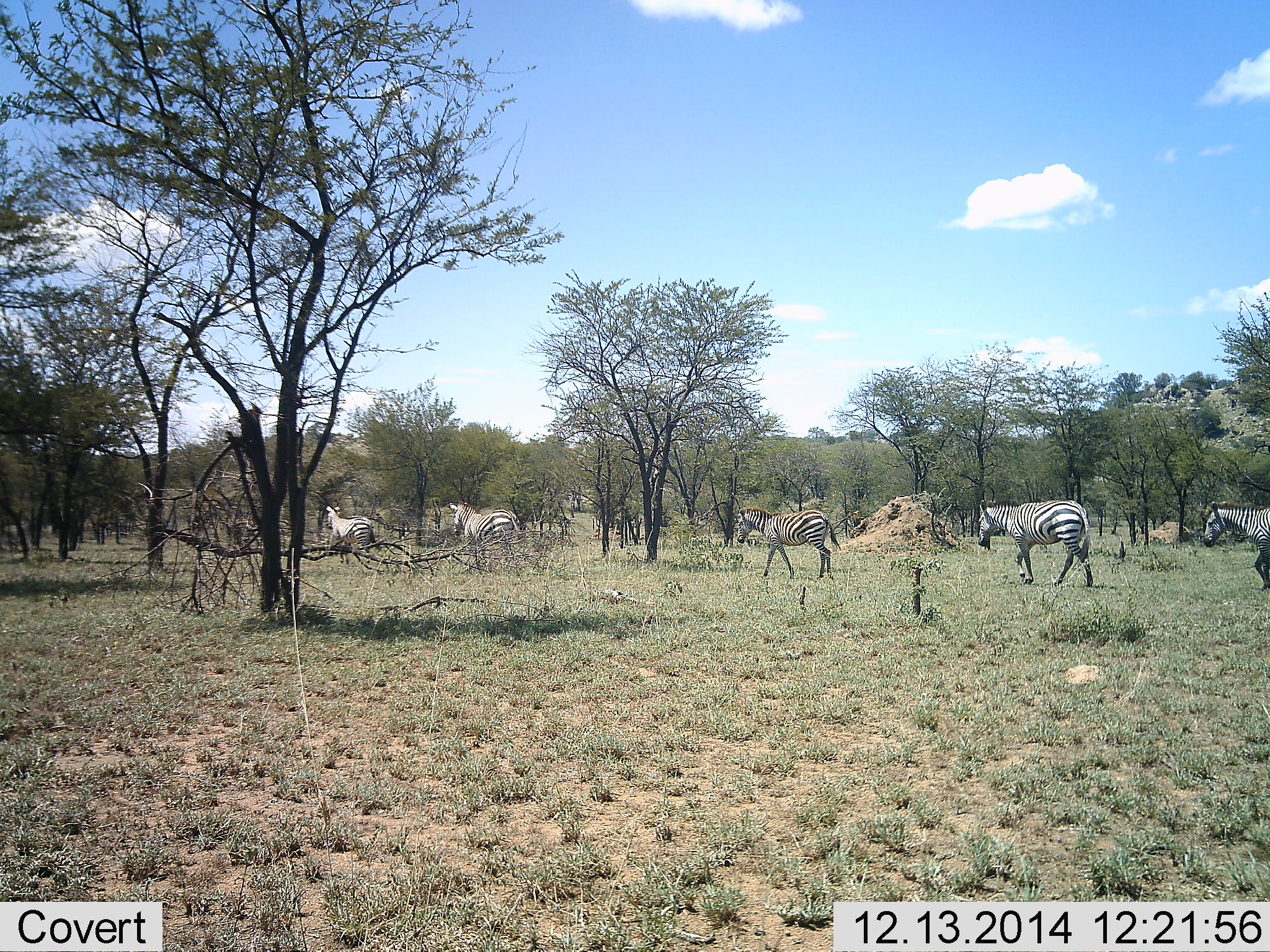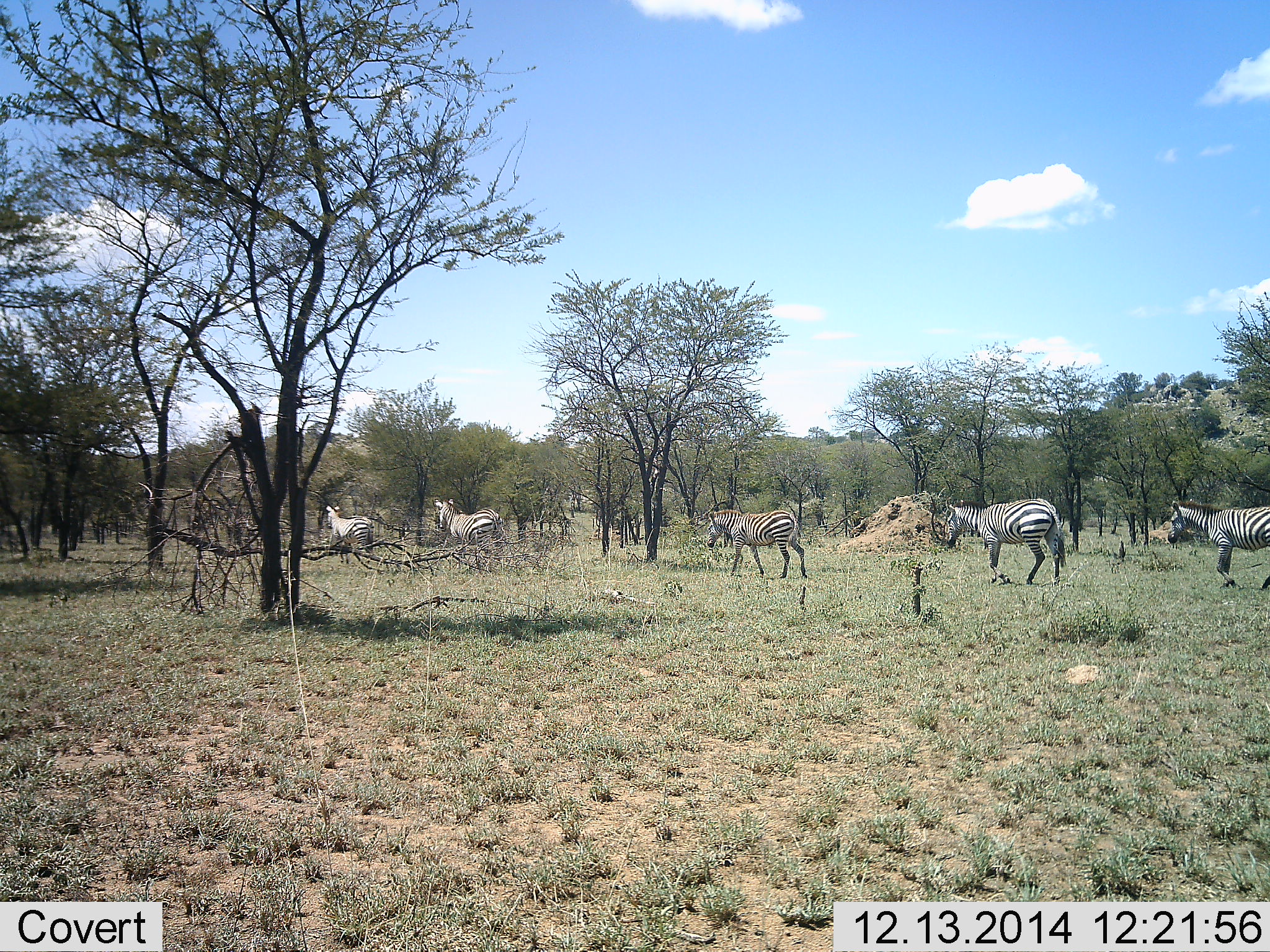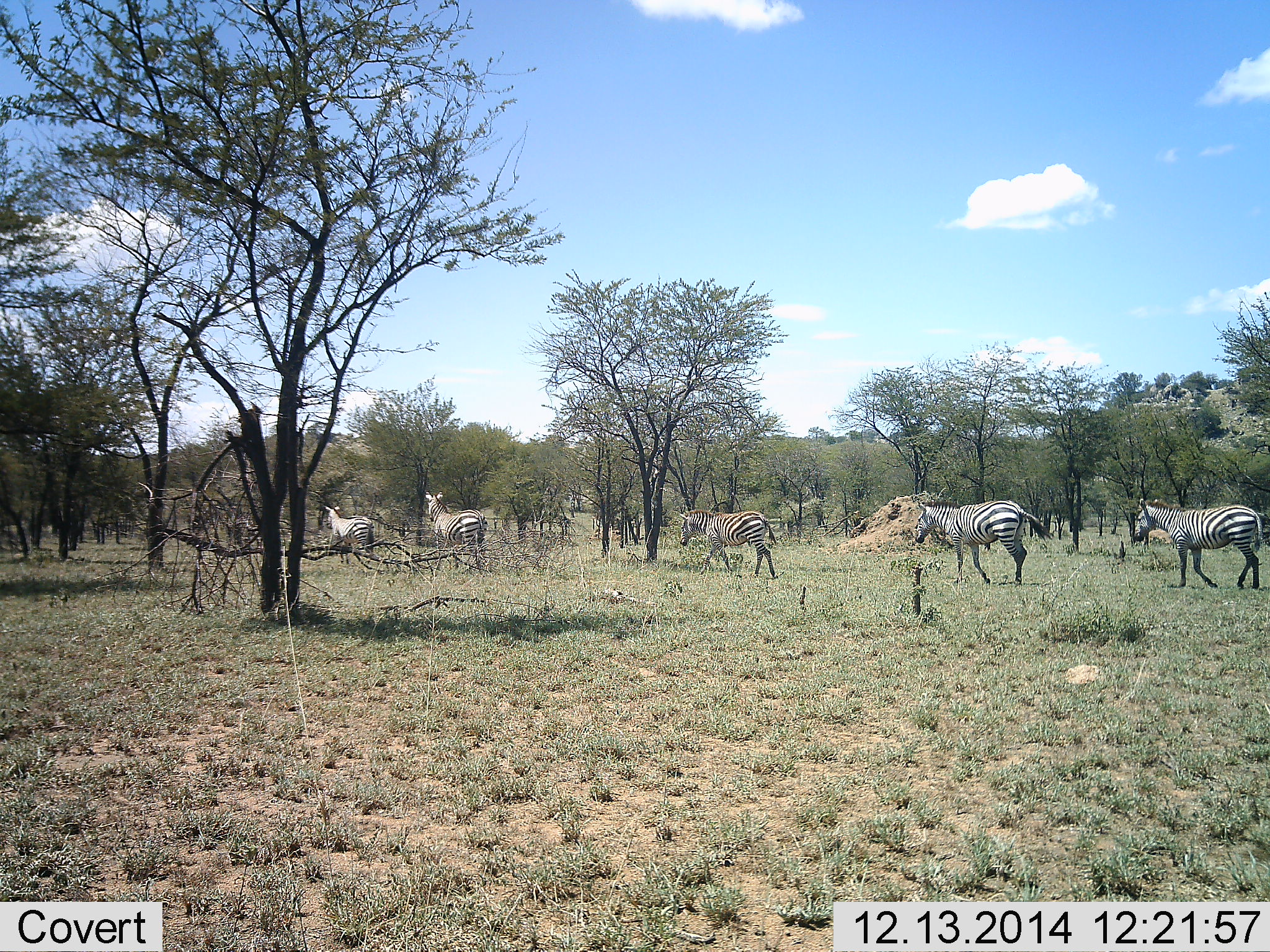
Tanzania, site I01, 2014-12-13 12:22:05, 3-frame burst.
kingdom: Animalia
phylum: Chordata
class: Mammalia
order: Perissodactyla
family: Equidae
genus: Equus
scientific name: Equus quagga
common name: plains zebra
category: zebra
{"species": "zebra (plains zebra) (Equus quagga)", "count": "5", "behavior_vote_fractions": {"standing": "10%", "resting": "0%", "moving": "100%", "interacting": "0%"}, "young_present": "0%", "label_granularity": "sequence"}